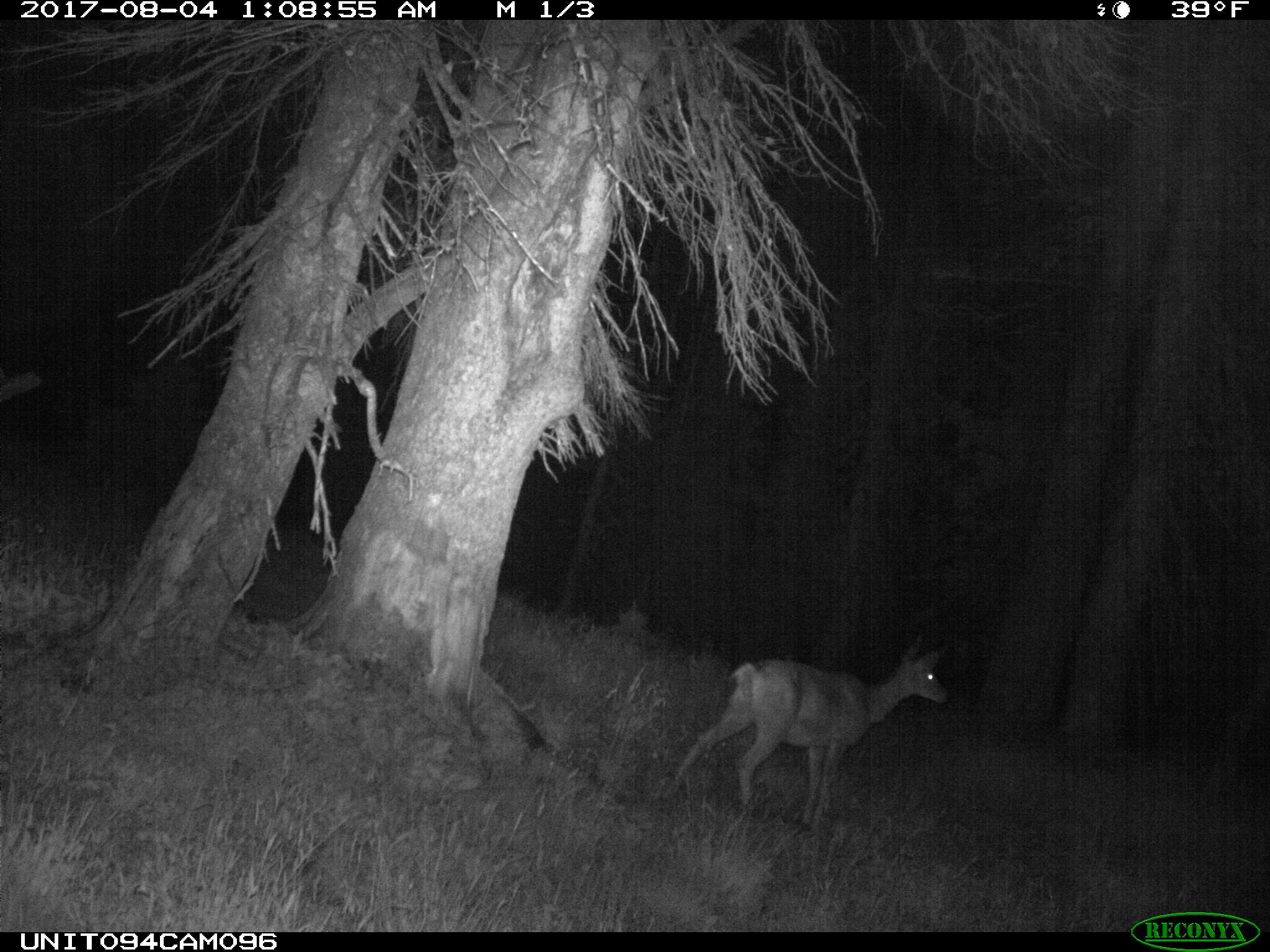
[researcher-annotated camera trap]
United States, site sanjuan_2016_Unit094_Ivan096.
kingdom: Animalia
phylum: Chordata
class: Mammalia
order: Artiodactyla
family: Cervidae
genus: Odocoileus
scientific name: Odocoileus hemionus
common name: mule deer